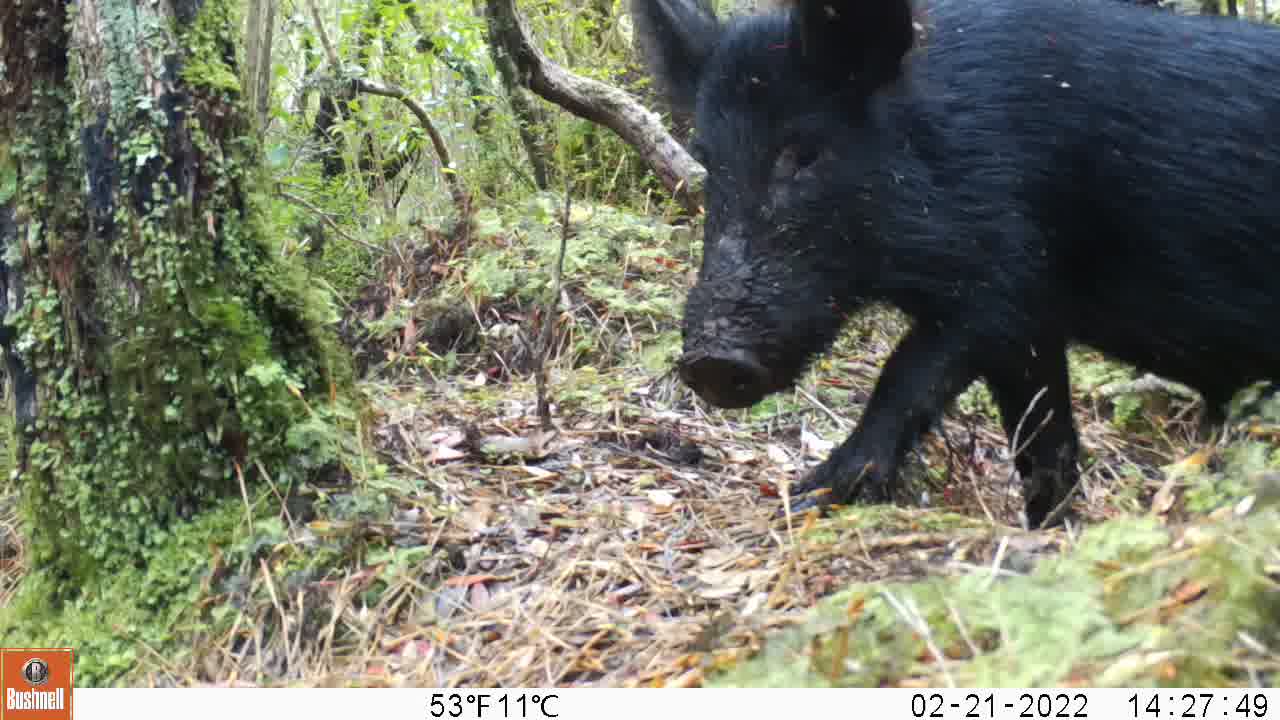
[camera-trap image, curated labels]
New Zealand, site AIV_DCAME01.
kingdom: Animalia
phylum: Chordata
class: Mammalia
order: Artiodactyla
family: Suidae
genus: Sus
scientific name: Sus scrofa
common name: pig